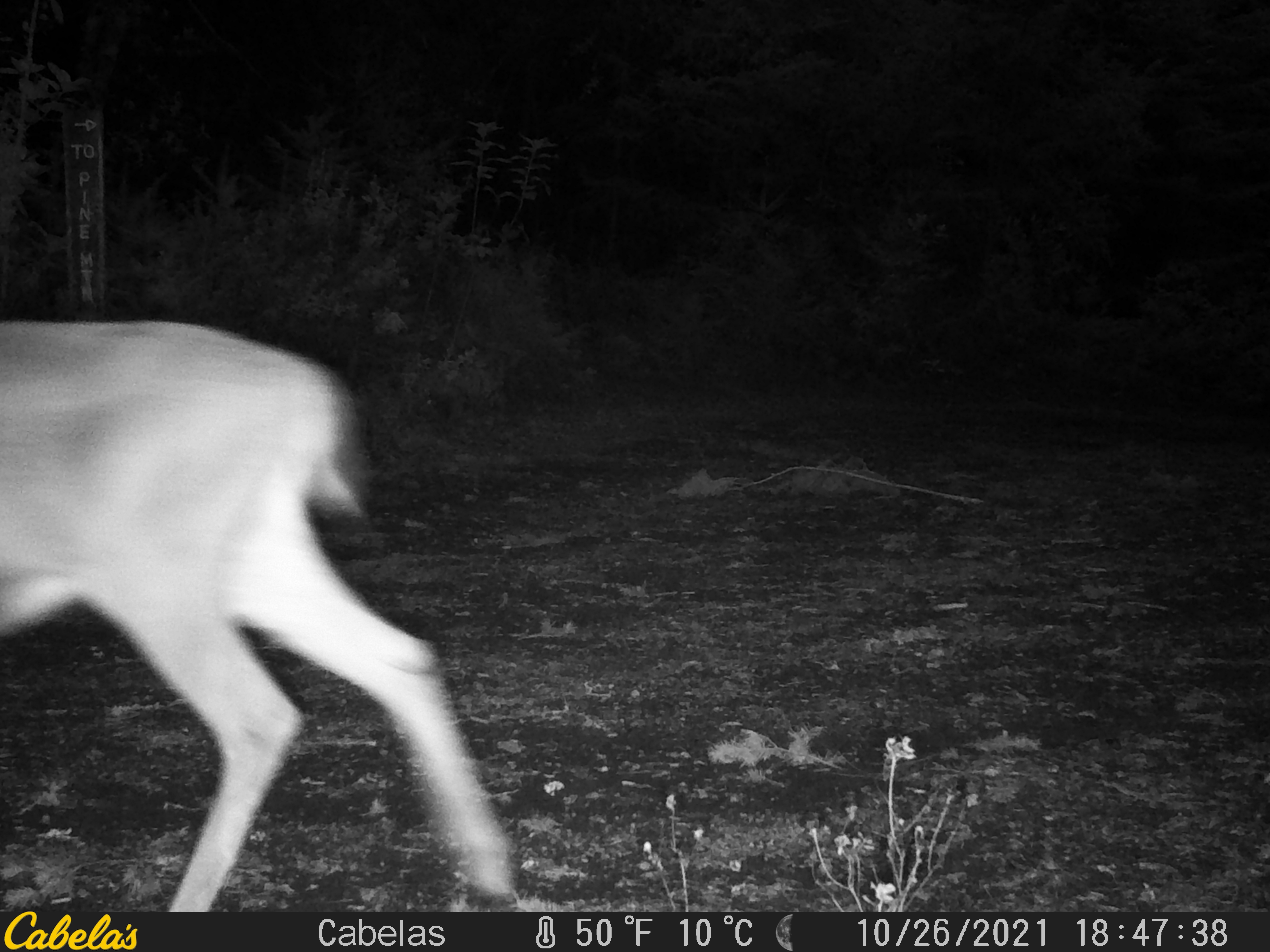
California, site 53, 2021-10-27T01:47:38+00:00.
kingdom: Animalia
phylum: Chordata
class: Mammalia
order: Artiodactyla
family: Cervidae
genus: Odocoileus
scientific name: Odocoileus hemionus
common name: mule deer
Mule deer (Odocoileus hemionus).